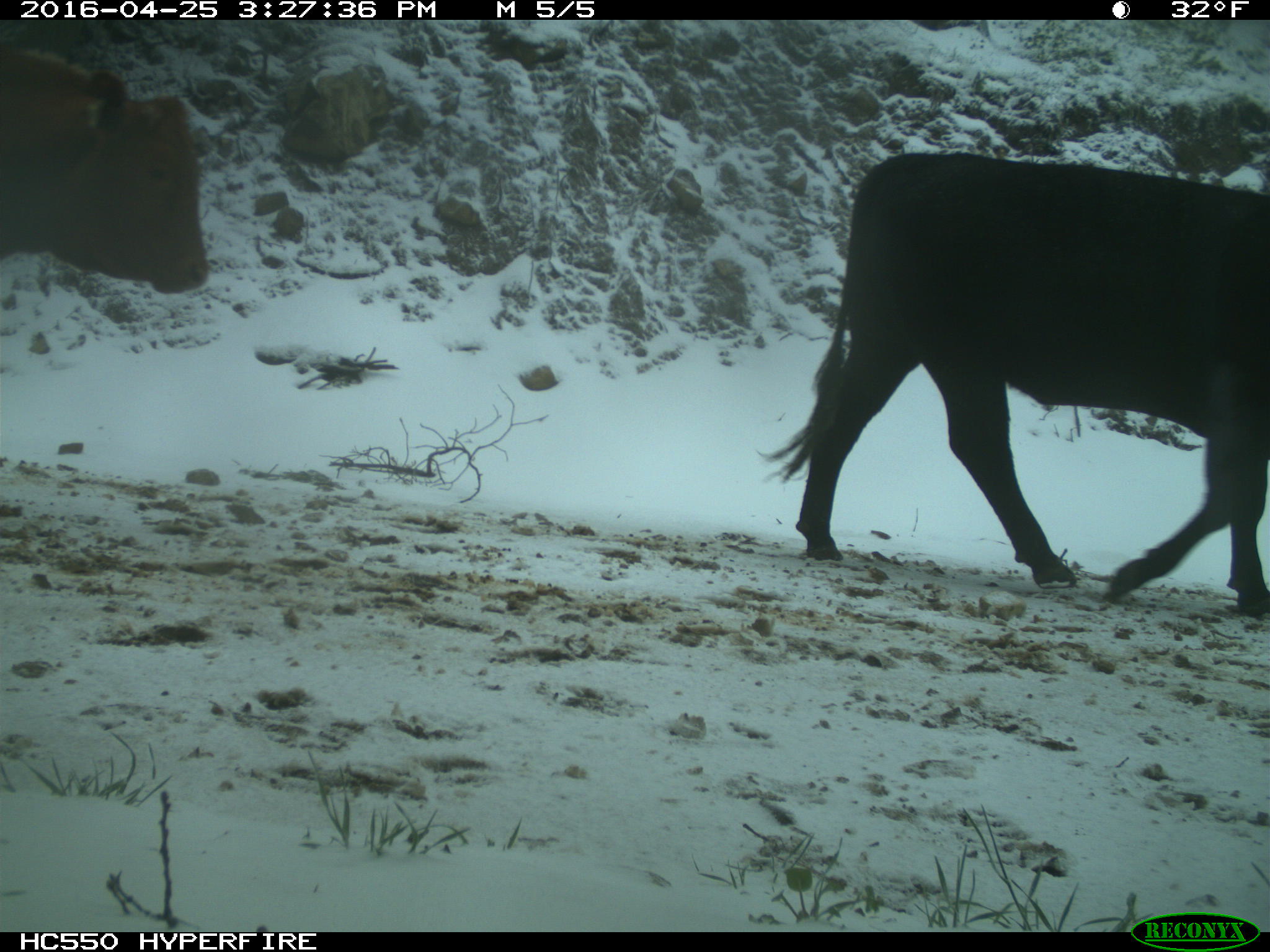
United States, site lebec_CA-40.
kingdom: Animalia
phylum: Chordata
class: Mammalia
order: Artiodactyla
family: Bovidae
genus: Bos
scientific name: Bos taurus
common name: domestic cow